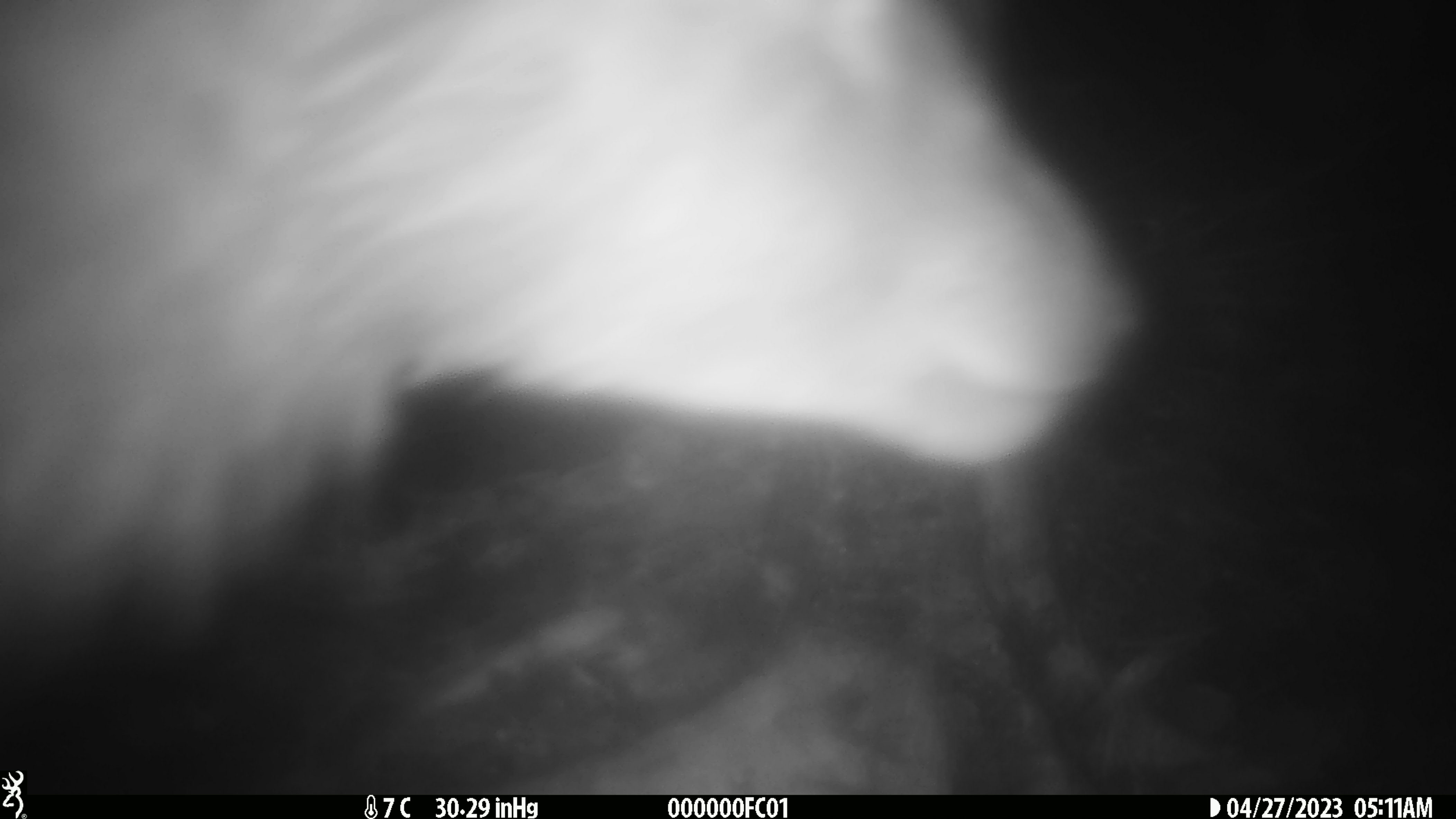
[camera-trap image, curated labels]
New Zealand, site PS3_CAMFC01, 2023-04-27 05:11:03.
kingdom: Animalia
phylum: Chordata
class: Mammalia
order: Artiodactyla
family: Cervidae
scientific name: Cervidae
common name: deer